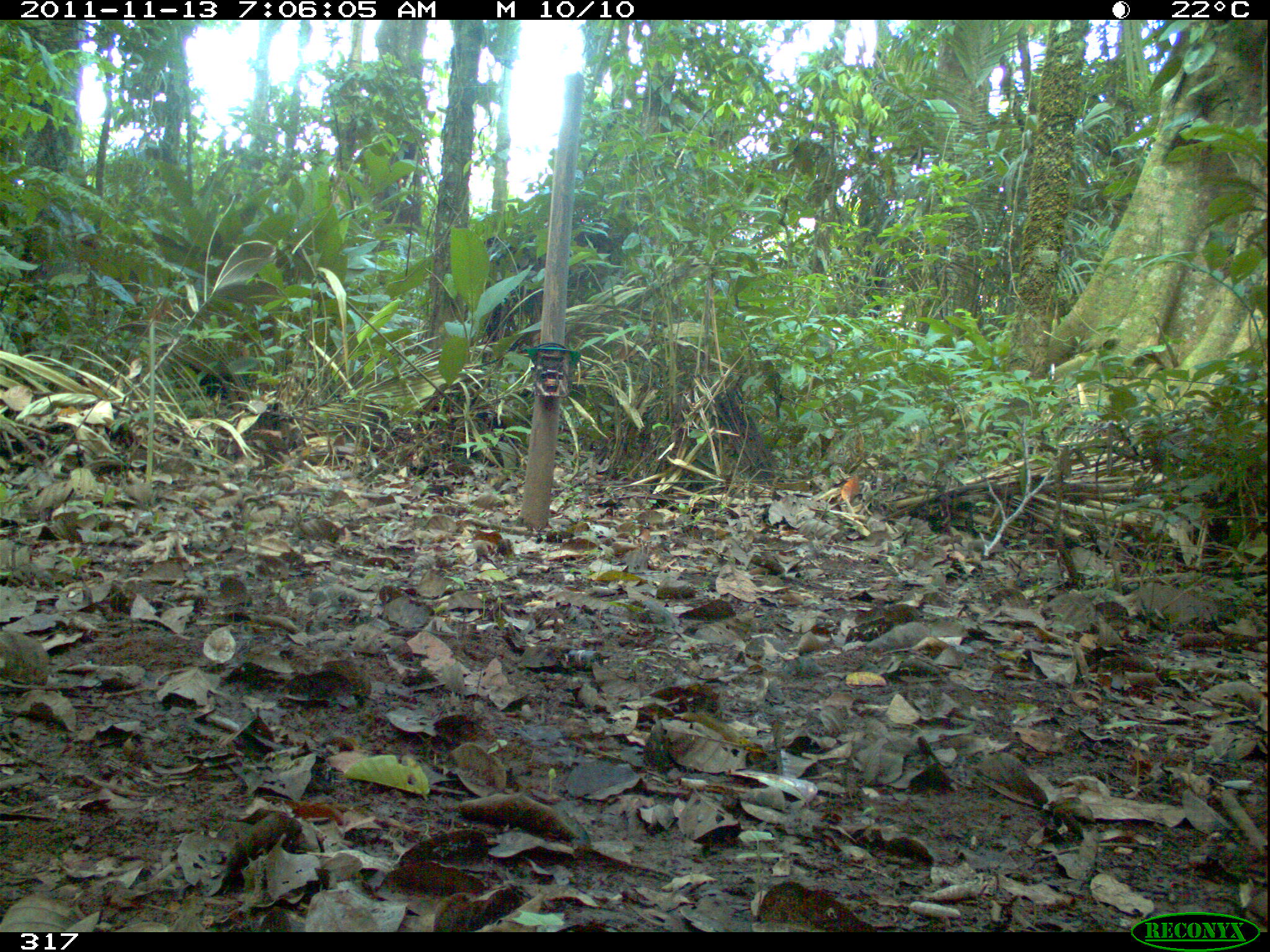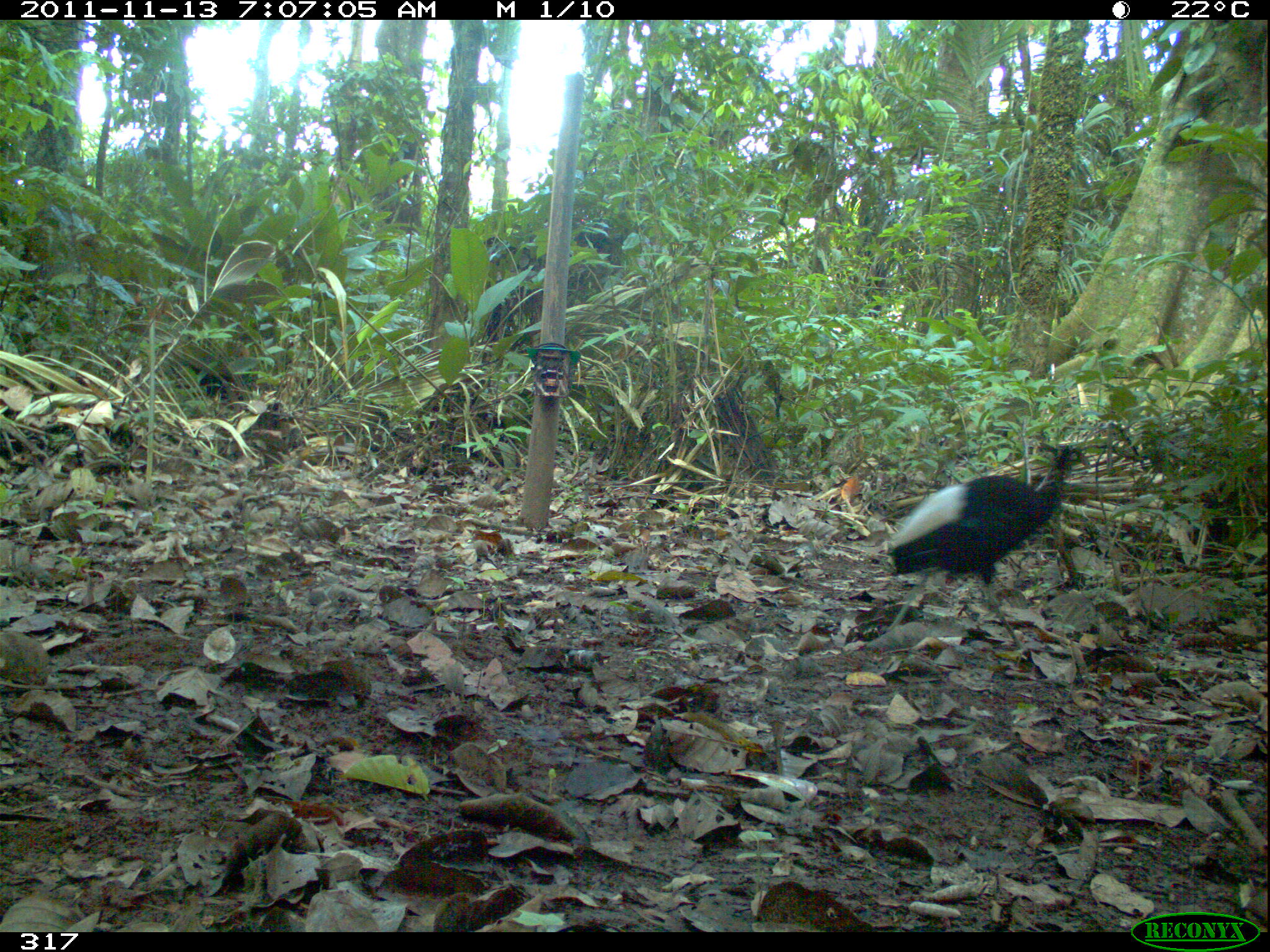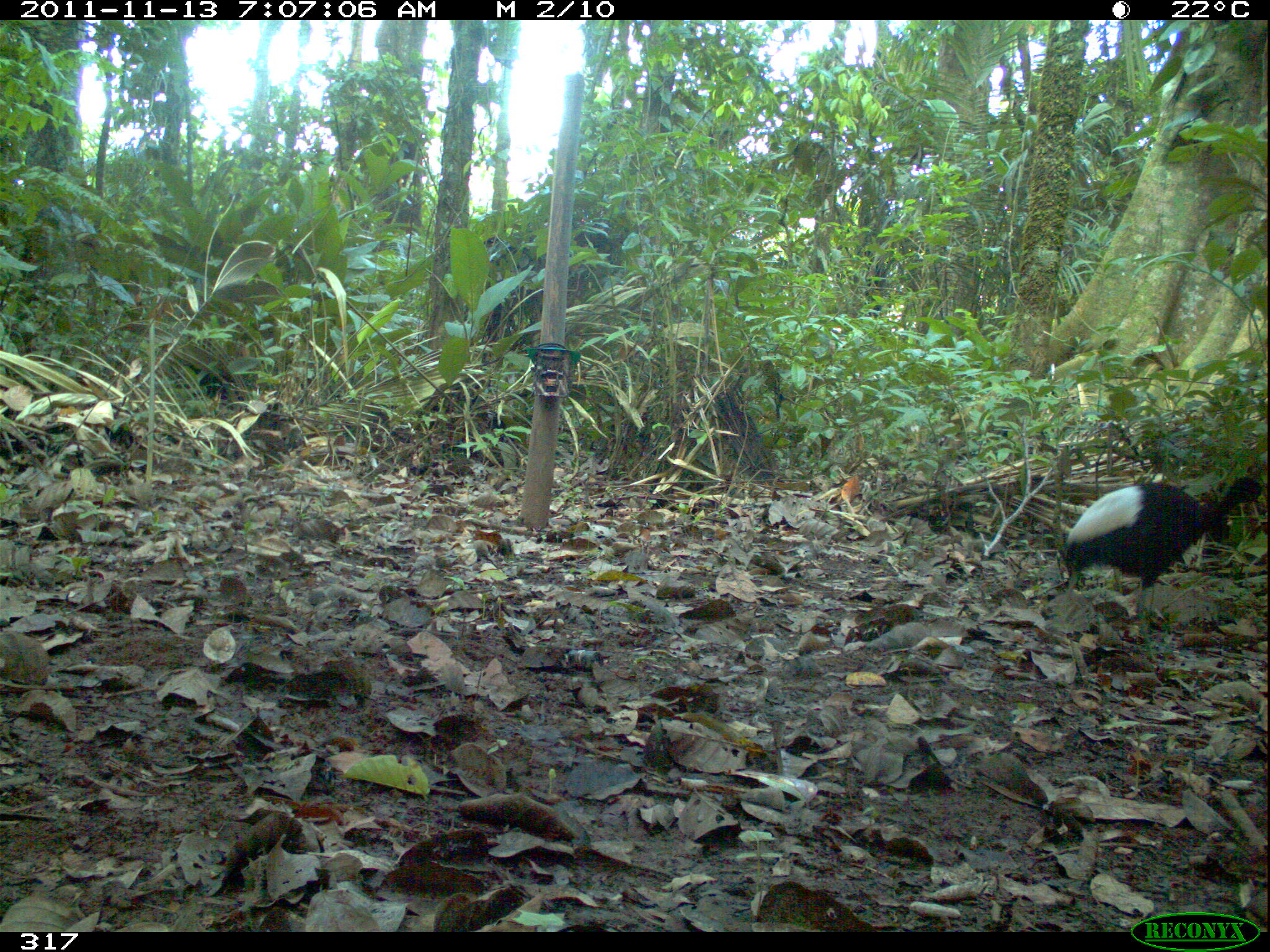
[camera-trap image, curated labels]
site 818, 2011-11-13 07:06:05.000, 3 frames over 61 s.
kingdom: Animalia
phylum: Chordata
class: Aves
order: Gruiformes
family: Psophiidae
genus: Psophia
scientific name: Psophia leucoptera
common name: pale-winged trumpeter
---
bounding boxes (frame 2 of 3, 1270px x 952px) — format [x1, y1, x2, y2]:
psophia leucoptera: [878, 443, 1091, 656]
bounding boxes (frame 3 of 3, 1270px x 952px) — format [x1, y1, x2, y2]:
psophia leucoptera: [1058, 471, 1264, 666]